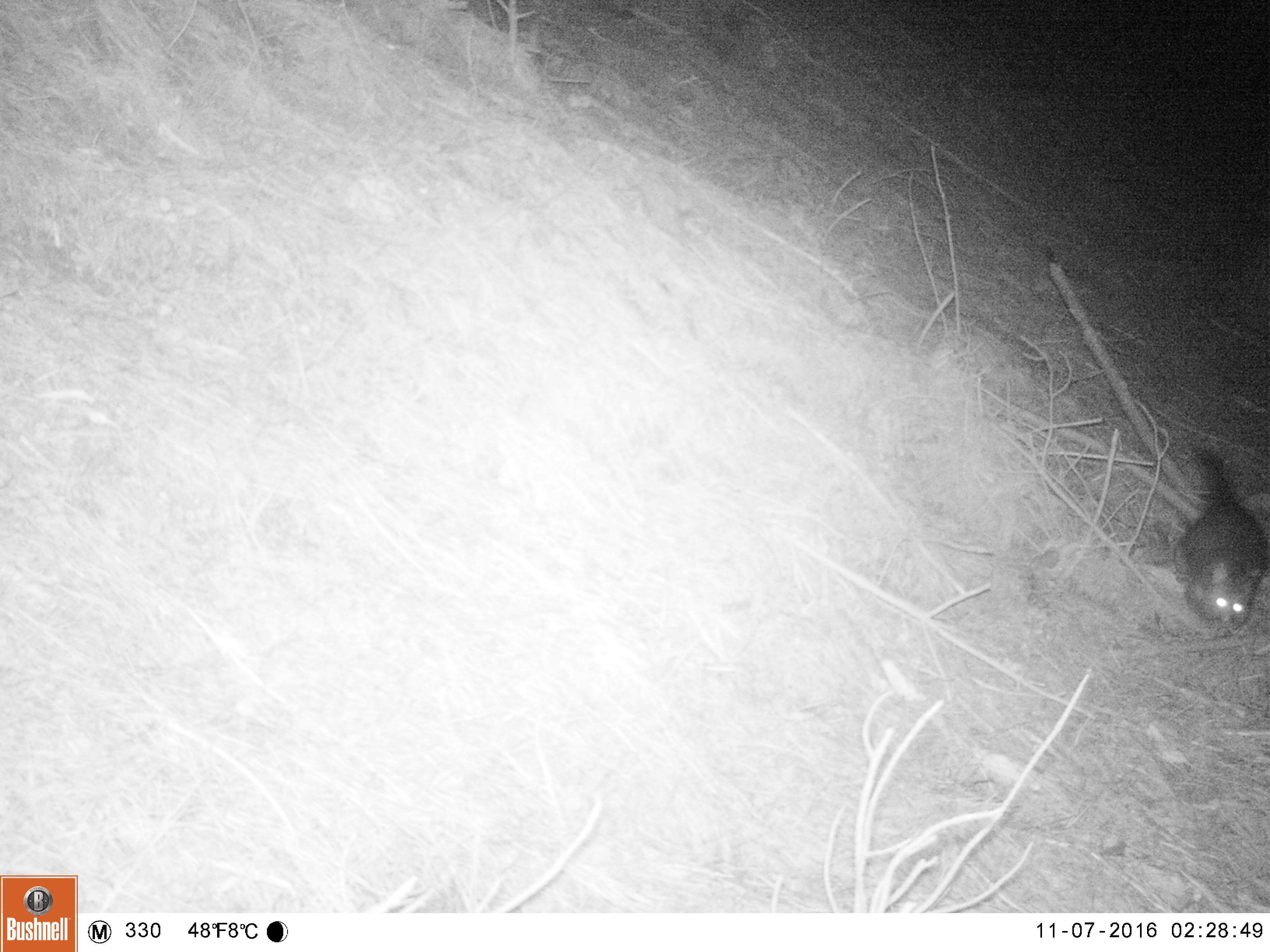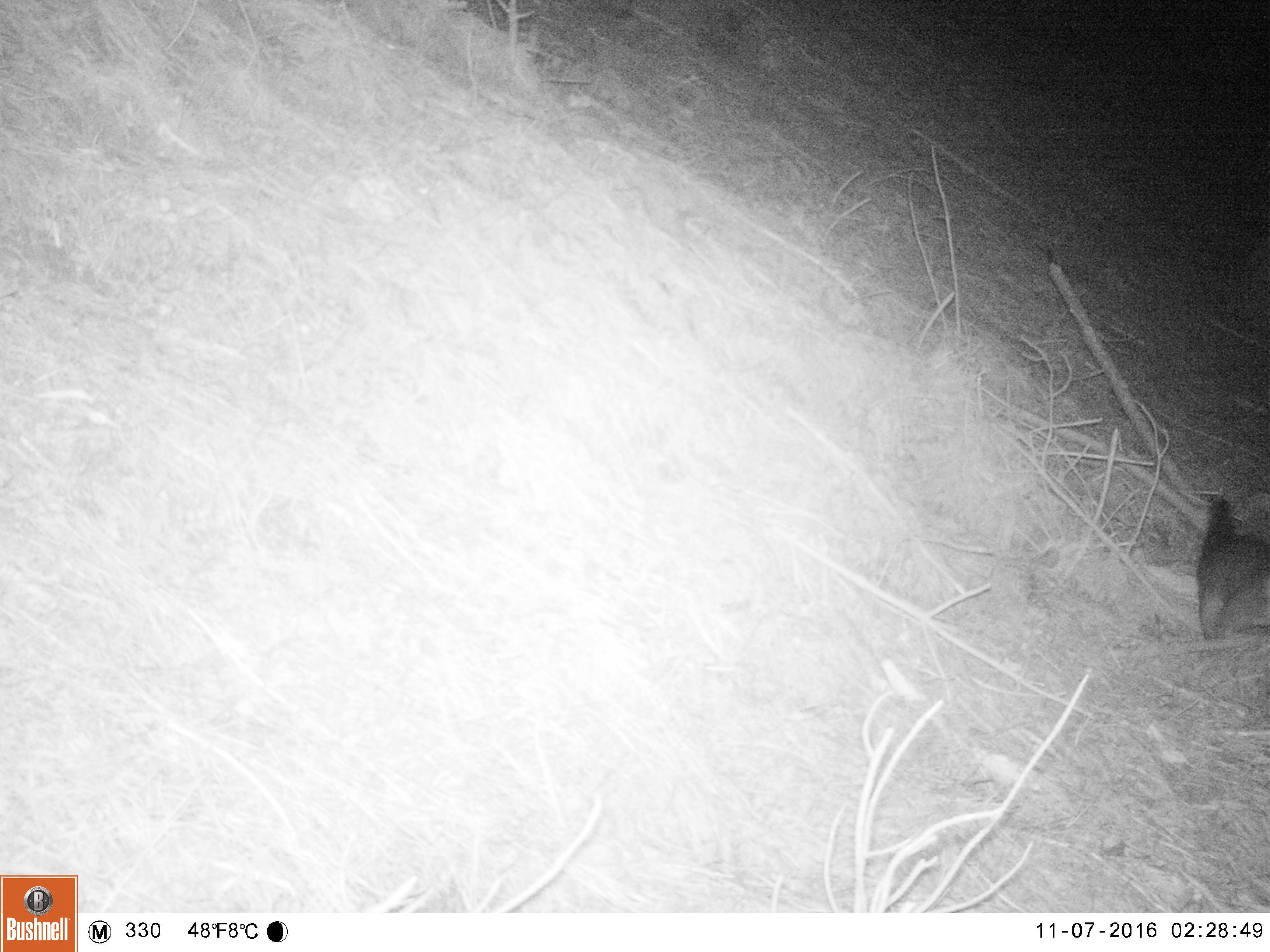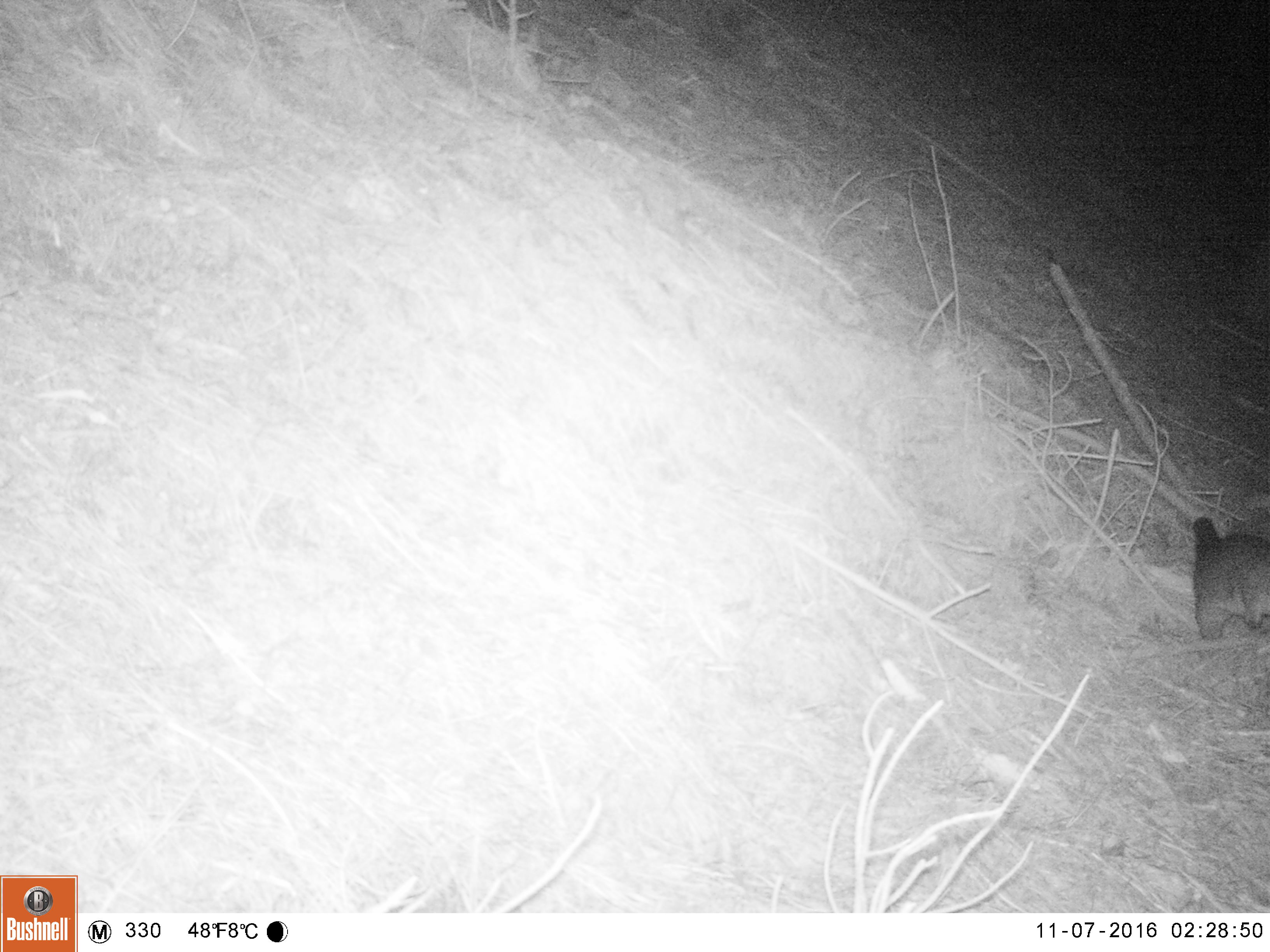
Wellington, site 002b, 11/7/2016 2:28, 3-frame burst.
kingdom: Animalia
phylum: Chordata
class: Mammalia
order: Didelphimorphia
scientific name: Didelphimorphia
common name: possum